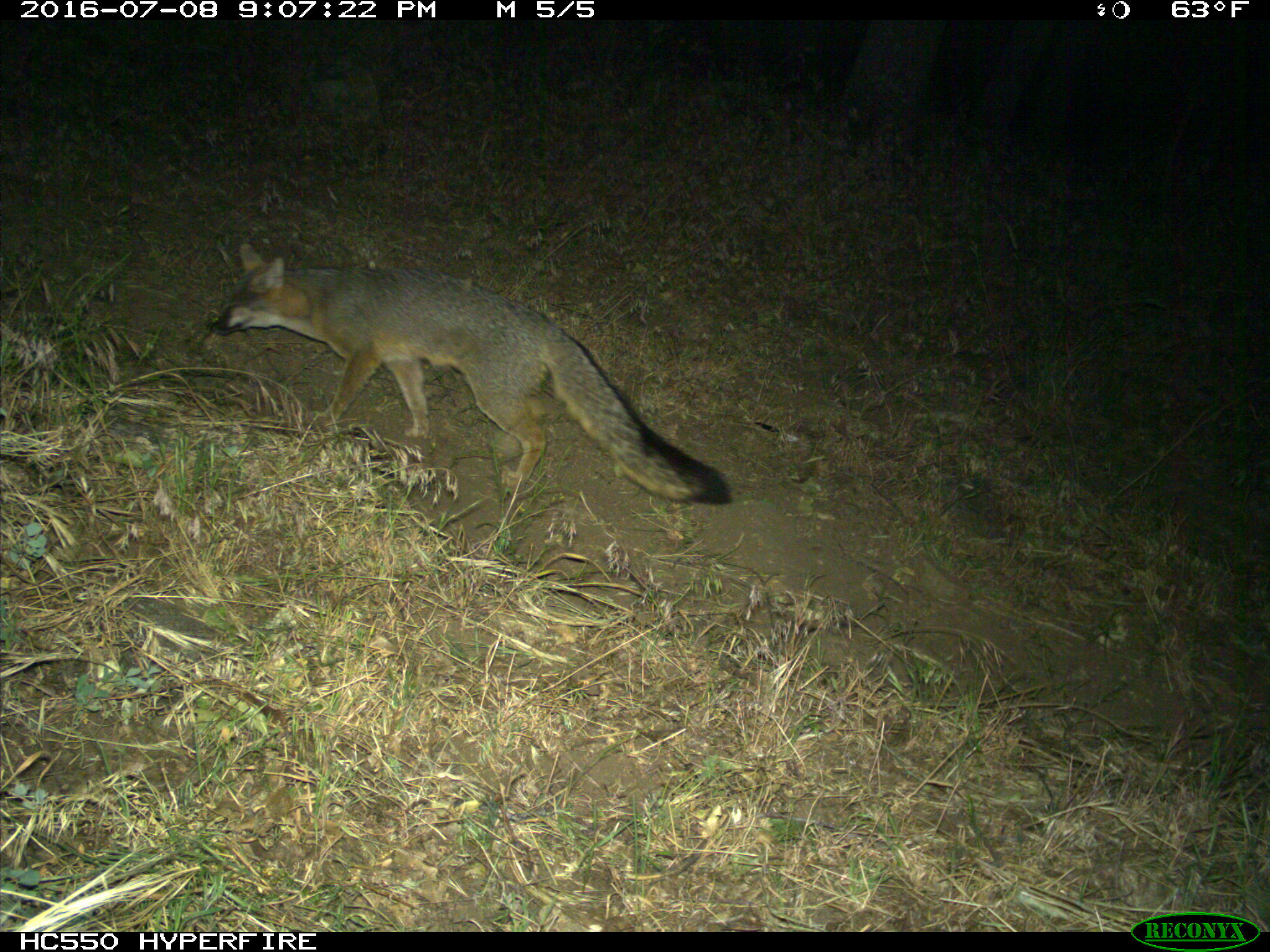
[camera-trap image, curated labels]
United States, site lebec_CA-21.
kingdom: Animalia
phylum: Chordata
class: Mammalia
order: Carnivora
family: Canidae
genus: Urocyon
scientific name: Urocyon cinereoargenteus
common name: gray fox